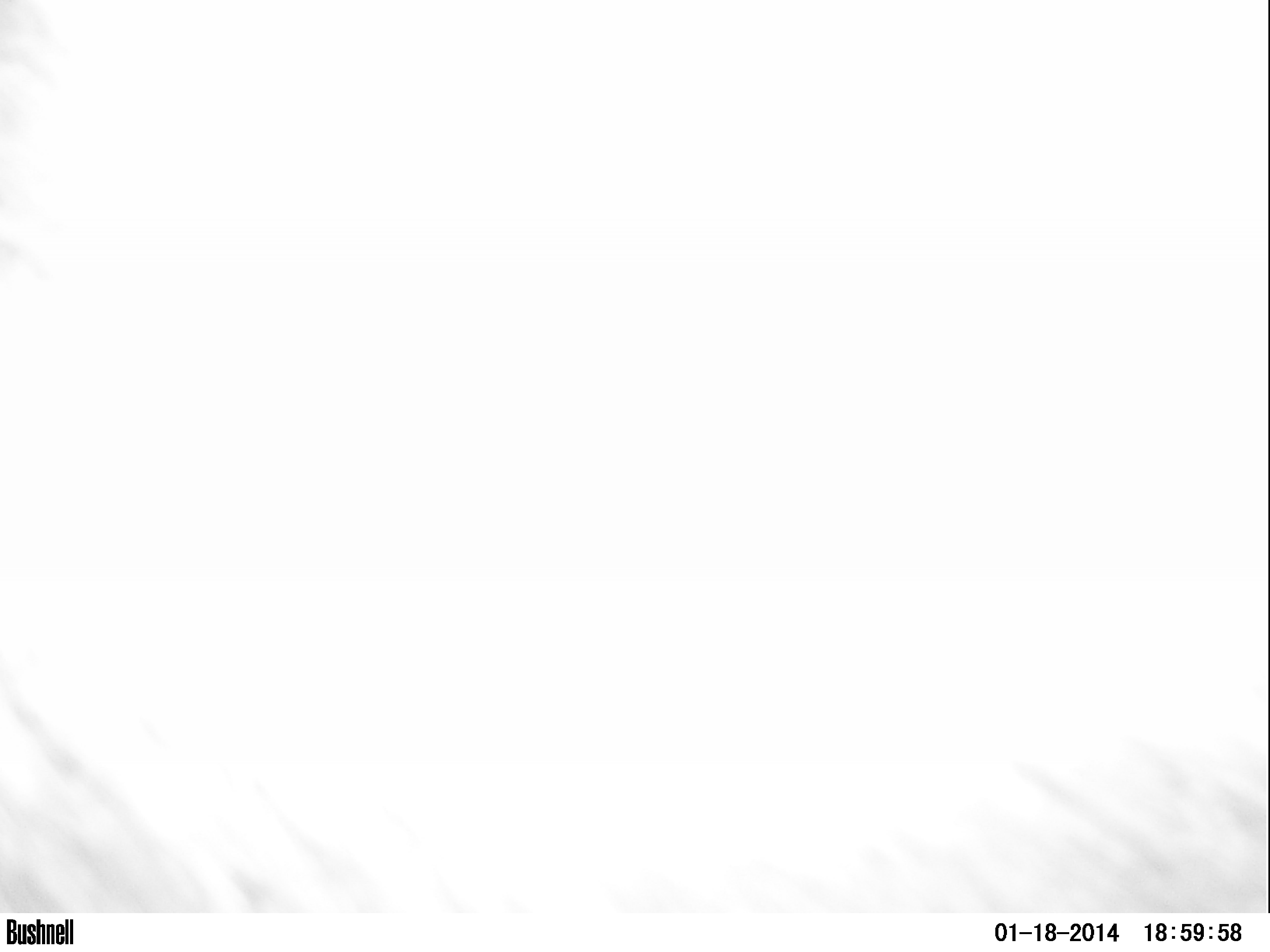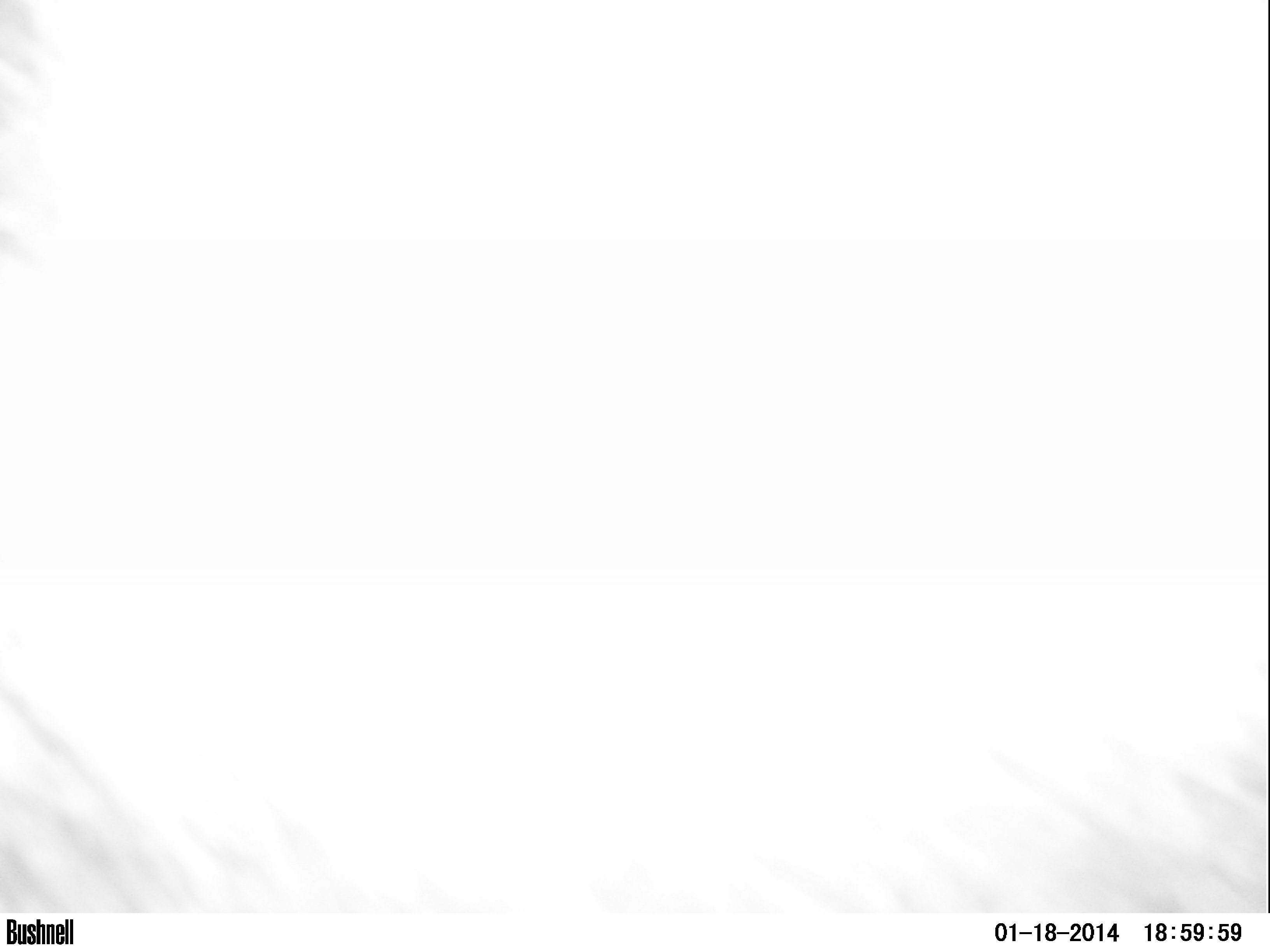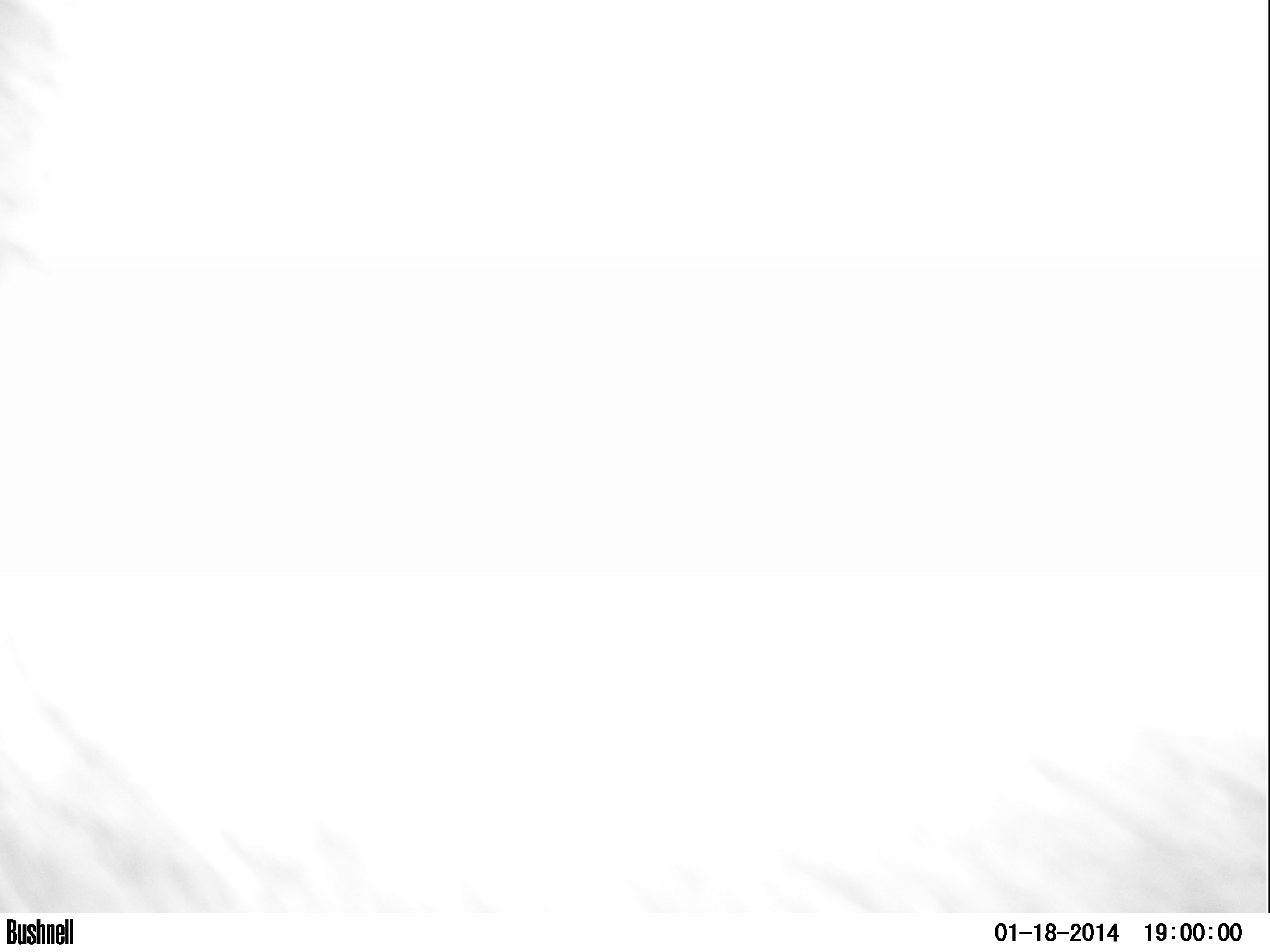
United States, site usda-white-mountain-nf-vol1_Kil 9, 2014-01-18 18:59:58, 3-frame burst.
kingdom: Animalia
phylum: Chordata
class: Mammalia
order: Artiodactyla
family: Cervidae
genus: Alces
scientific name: Alces alces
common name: moose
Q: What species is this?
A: Moose (Alces alces).